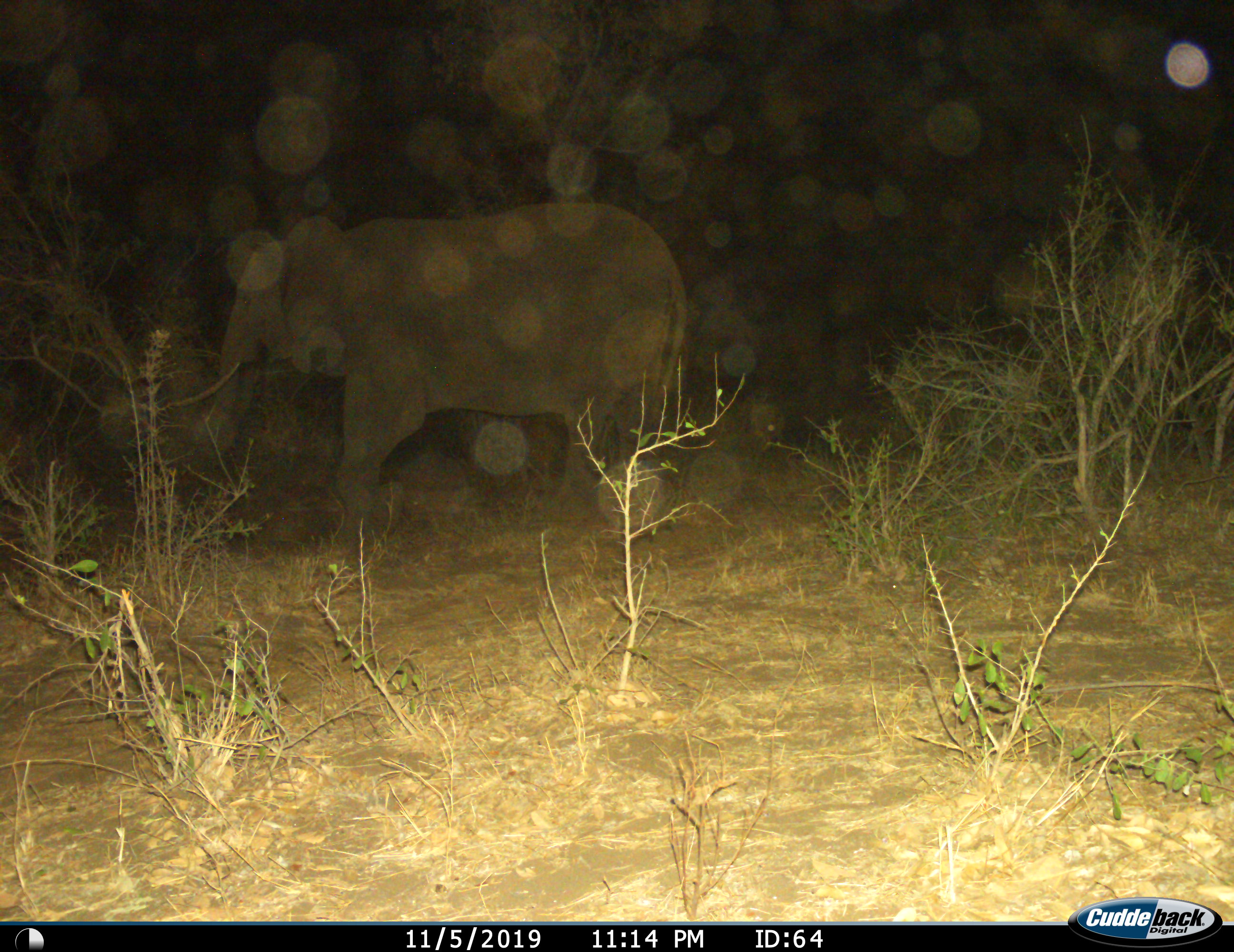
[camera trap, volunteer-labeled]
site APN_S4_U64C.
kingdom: Animalia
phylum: Chordata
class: Mammalia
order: Proboscidea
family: Elephantidae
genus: Loxodonta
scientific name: Loxodonta africana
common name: african bush elephant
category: elephant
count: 1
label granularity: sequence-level